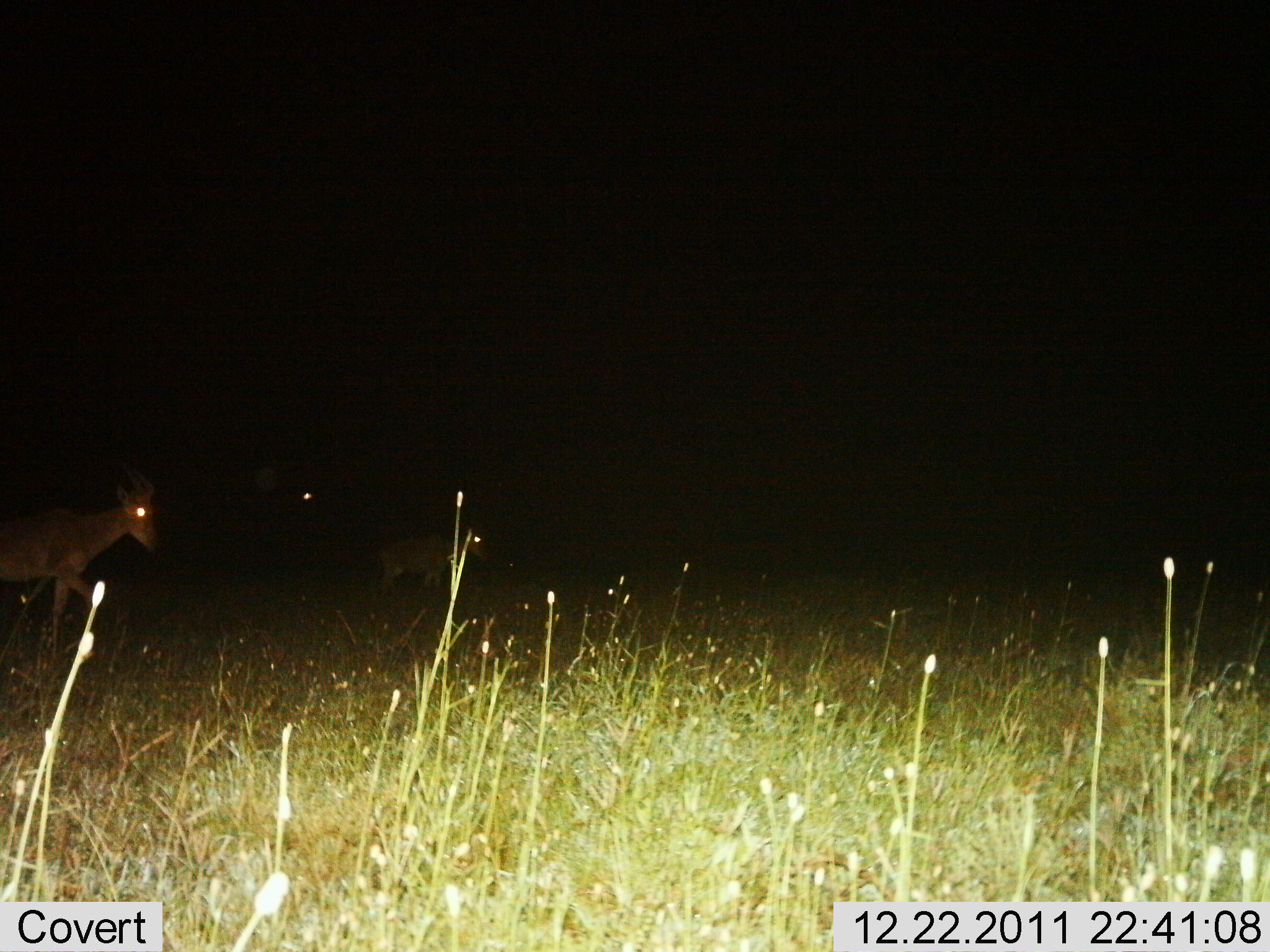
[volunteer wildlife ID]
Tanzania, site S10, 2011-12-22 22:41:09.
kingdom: Animalia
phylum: Chordata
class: Mammalia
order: Artiodactyla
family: Bovidae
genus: Alcelaphus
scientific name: Alcelaphus buselaphus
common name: hartebeest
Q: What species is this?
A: Hartebeest (Alcelaphus buselaphus).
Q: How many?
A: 2.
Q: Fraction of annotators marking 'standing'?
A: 0%.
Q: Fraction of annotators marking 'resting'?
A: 0%.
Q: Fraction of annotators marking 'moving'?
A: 100%.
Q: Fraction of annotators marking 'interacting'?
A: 0%.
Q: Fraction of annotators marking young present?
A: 0%.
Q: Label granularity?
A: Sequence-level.